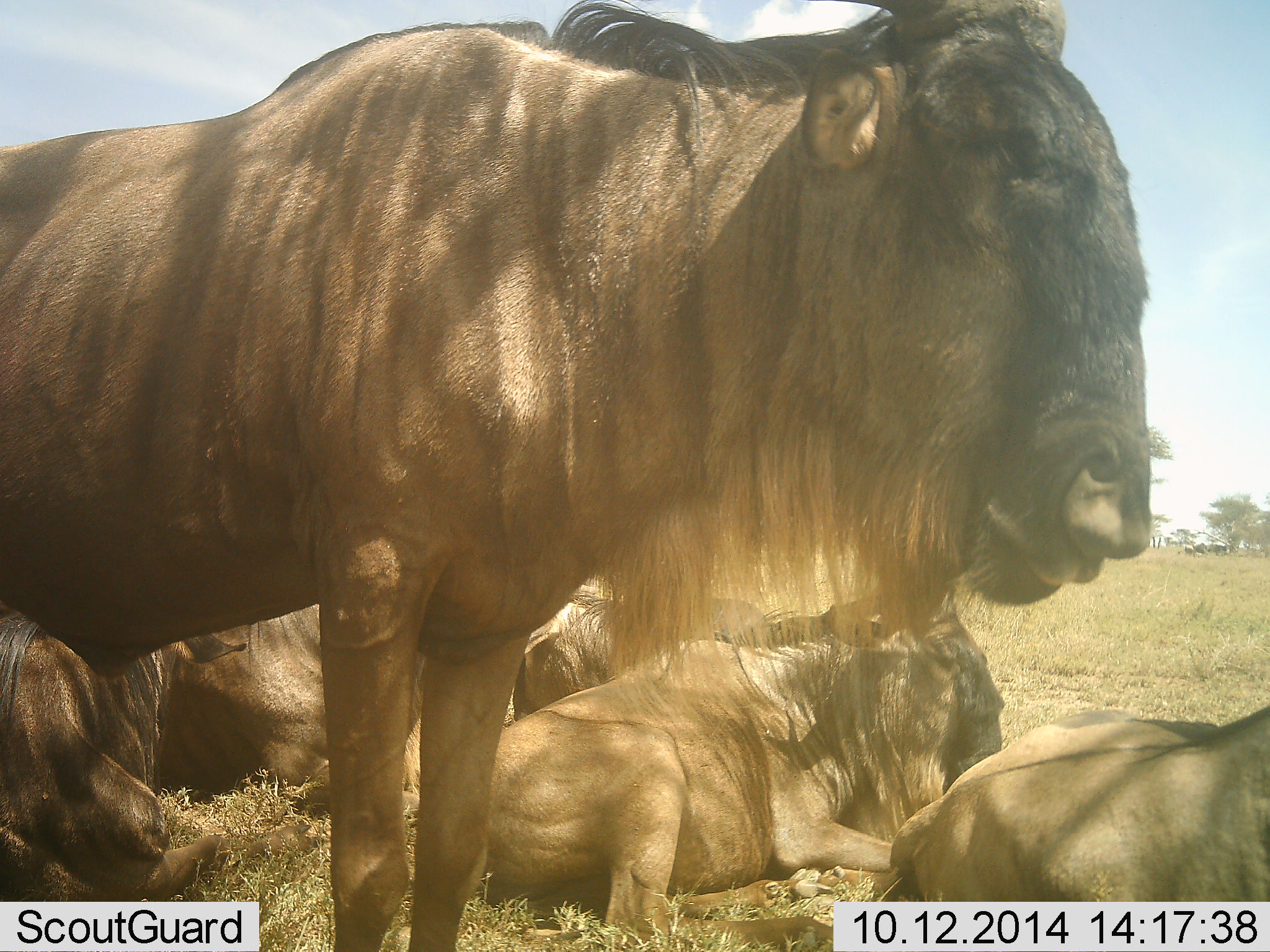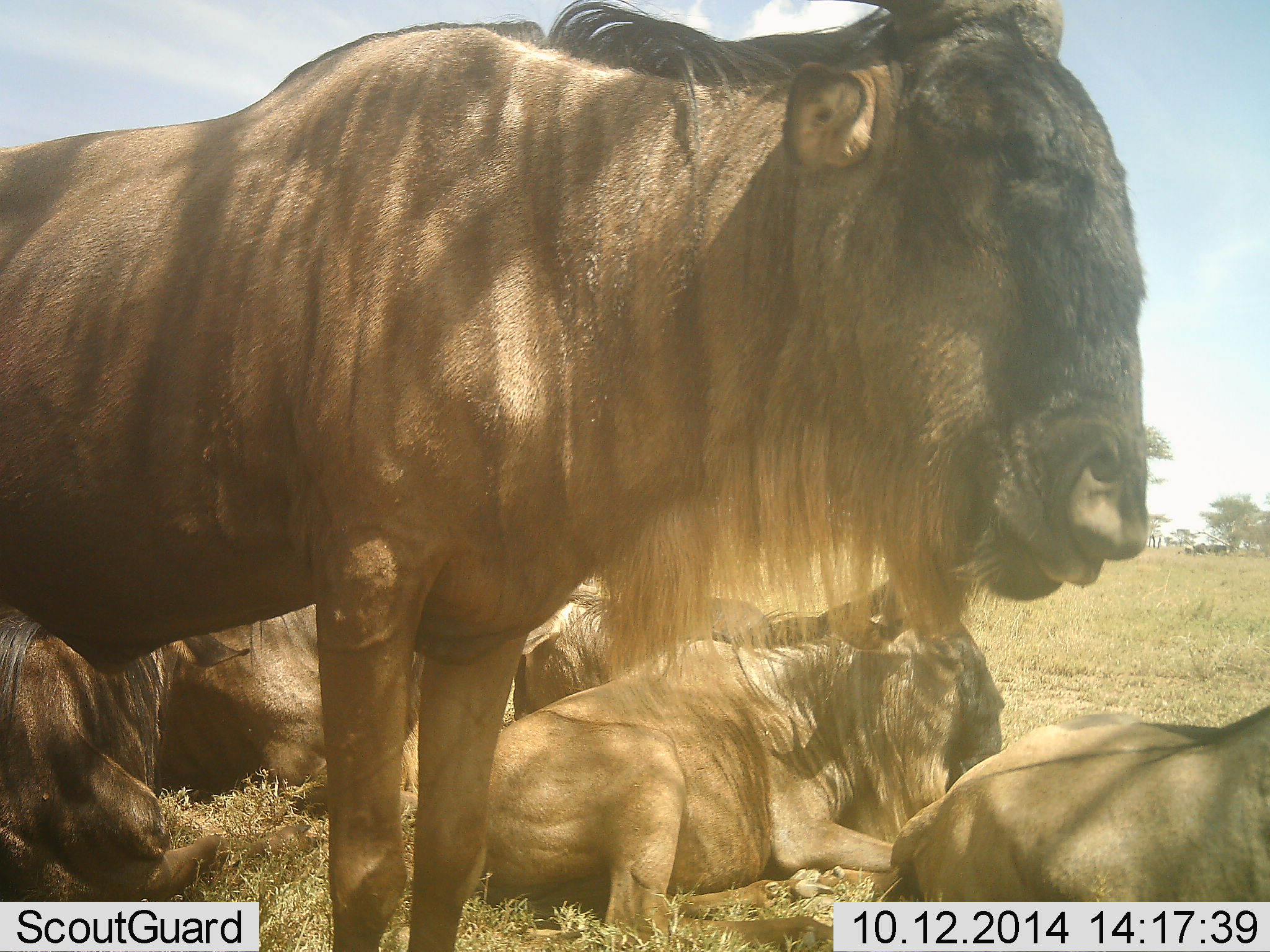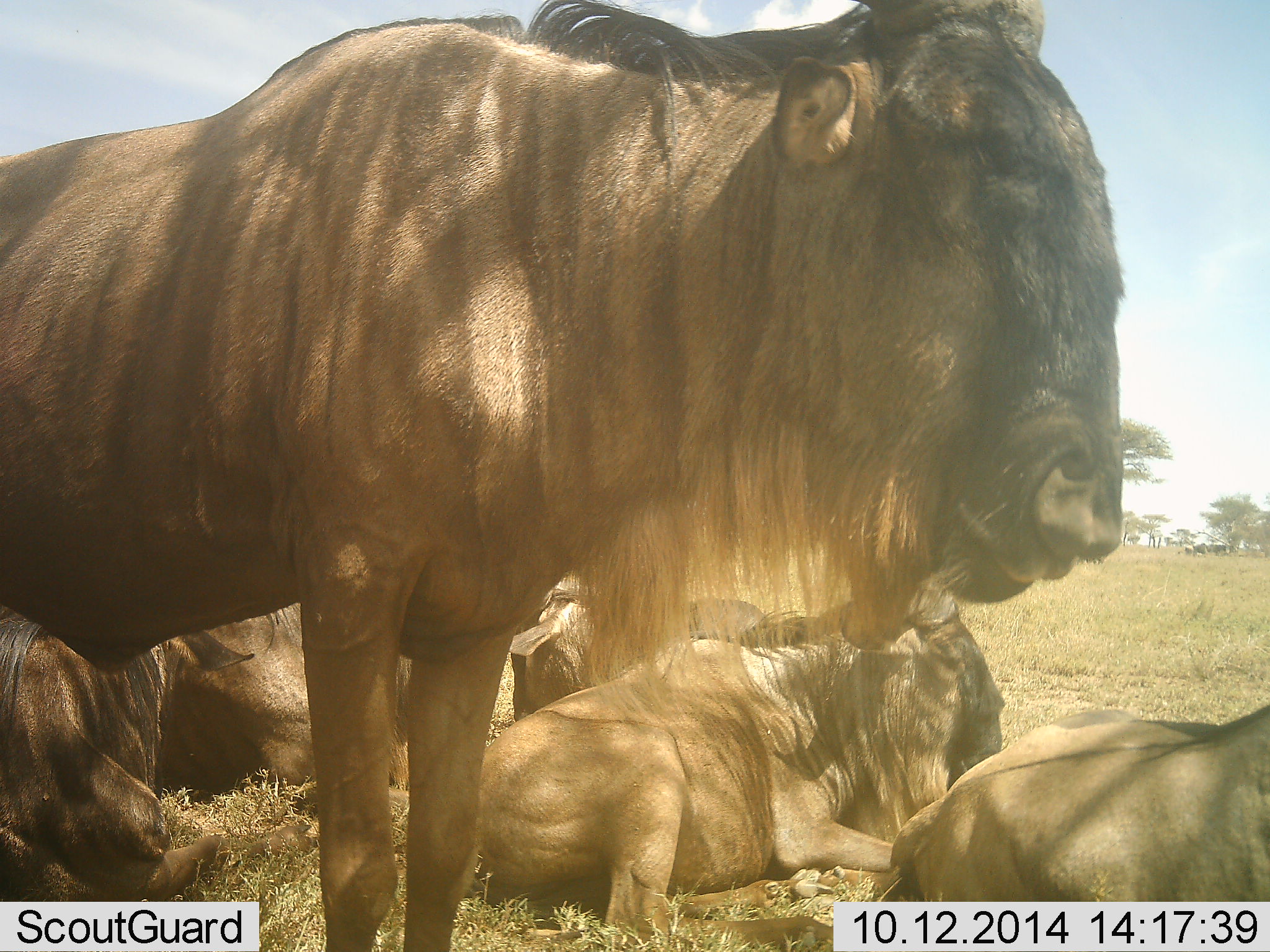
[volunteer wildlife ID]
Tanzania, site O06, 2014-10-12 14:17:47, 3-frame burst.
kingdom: Animalia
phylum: Chordata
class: Mammalia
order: Artiodactyla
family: Bovidae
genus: Connochaetes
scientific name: Connochaetes taurinus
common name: blue wildebeest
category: wildebeest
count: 6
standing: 60%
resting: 100%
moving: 10%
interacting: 0%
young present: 0%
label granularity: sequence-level